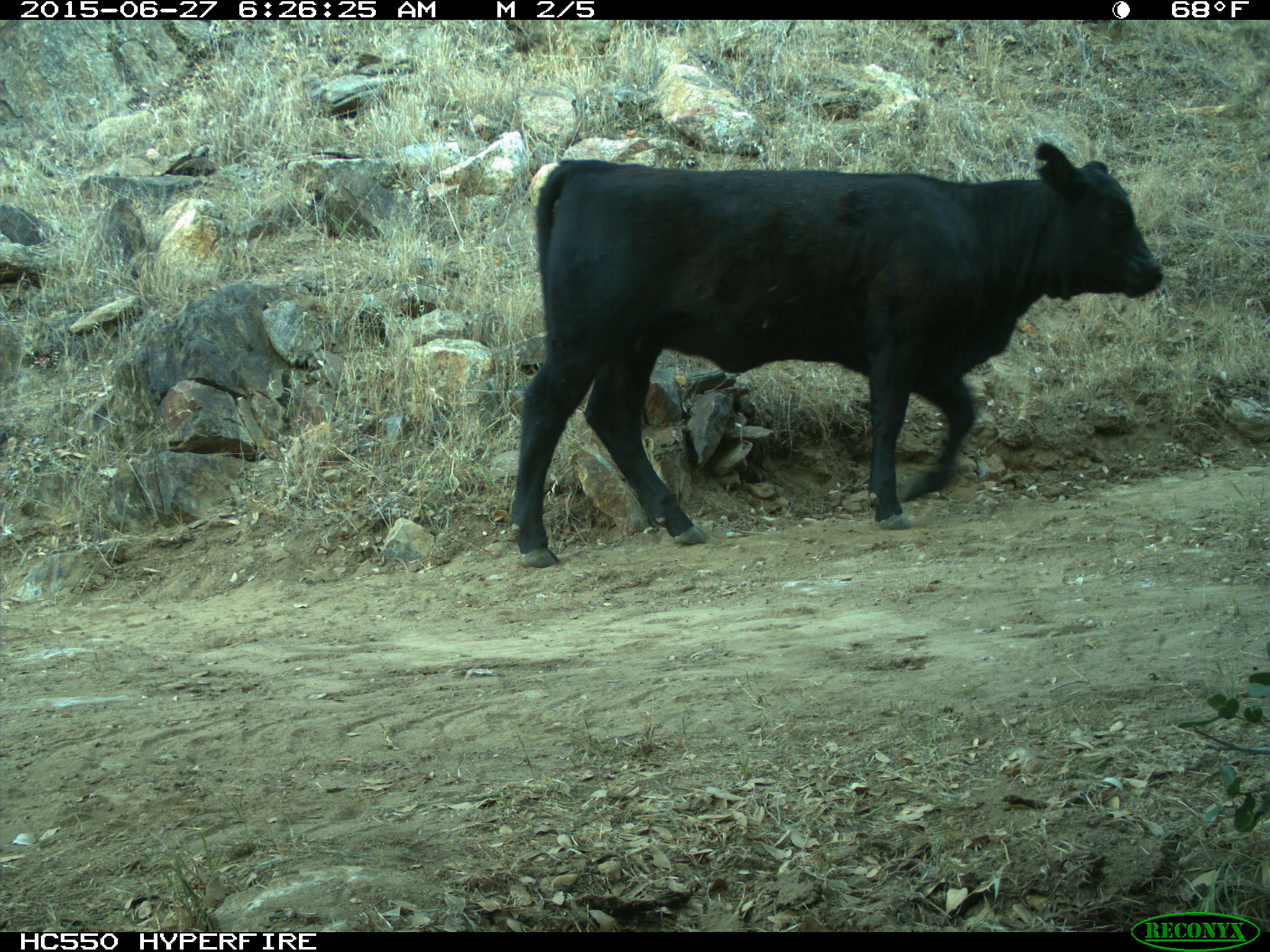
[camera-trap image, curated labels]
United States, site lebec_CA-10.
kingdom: Animalia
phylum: Chordata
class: Mammalia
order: Artiodactyla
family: Bovidae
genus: Bos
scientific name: Bos taurus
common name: domestic cow